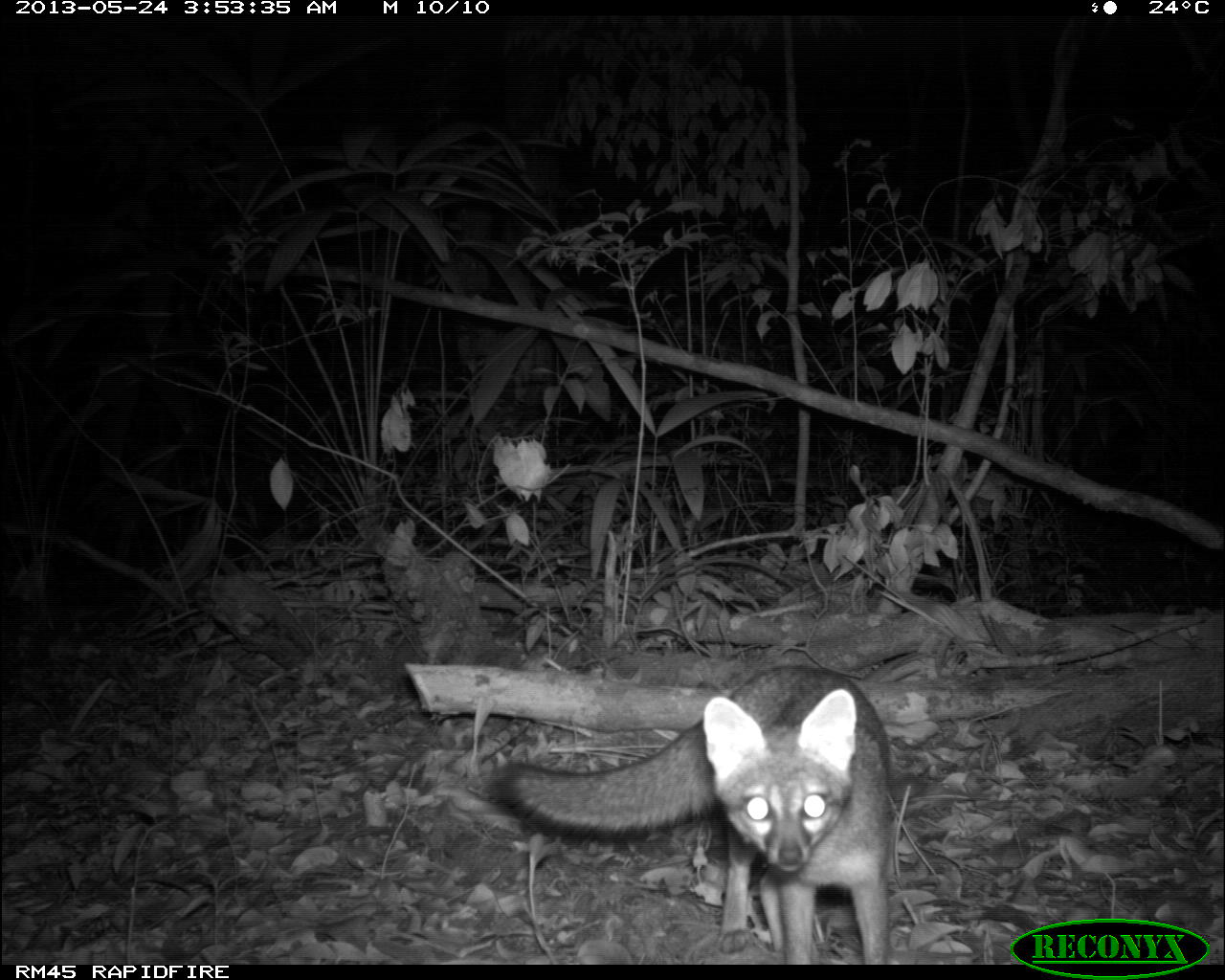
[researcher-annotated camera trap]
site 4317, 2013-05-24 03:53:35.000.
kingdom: Animalia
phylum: Chordata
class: Mammalia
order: Carnivora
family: Canidae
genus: Urocyon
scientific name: Urocyon cinereoargenteus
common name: gray fox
Urocyon cinereoargenteus (gray fox), count 1.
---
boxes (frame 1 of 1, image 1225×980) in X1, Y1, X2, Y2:
urocyon cinereoargenteus: 484, 661, 899, 962